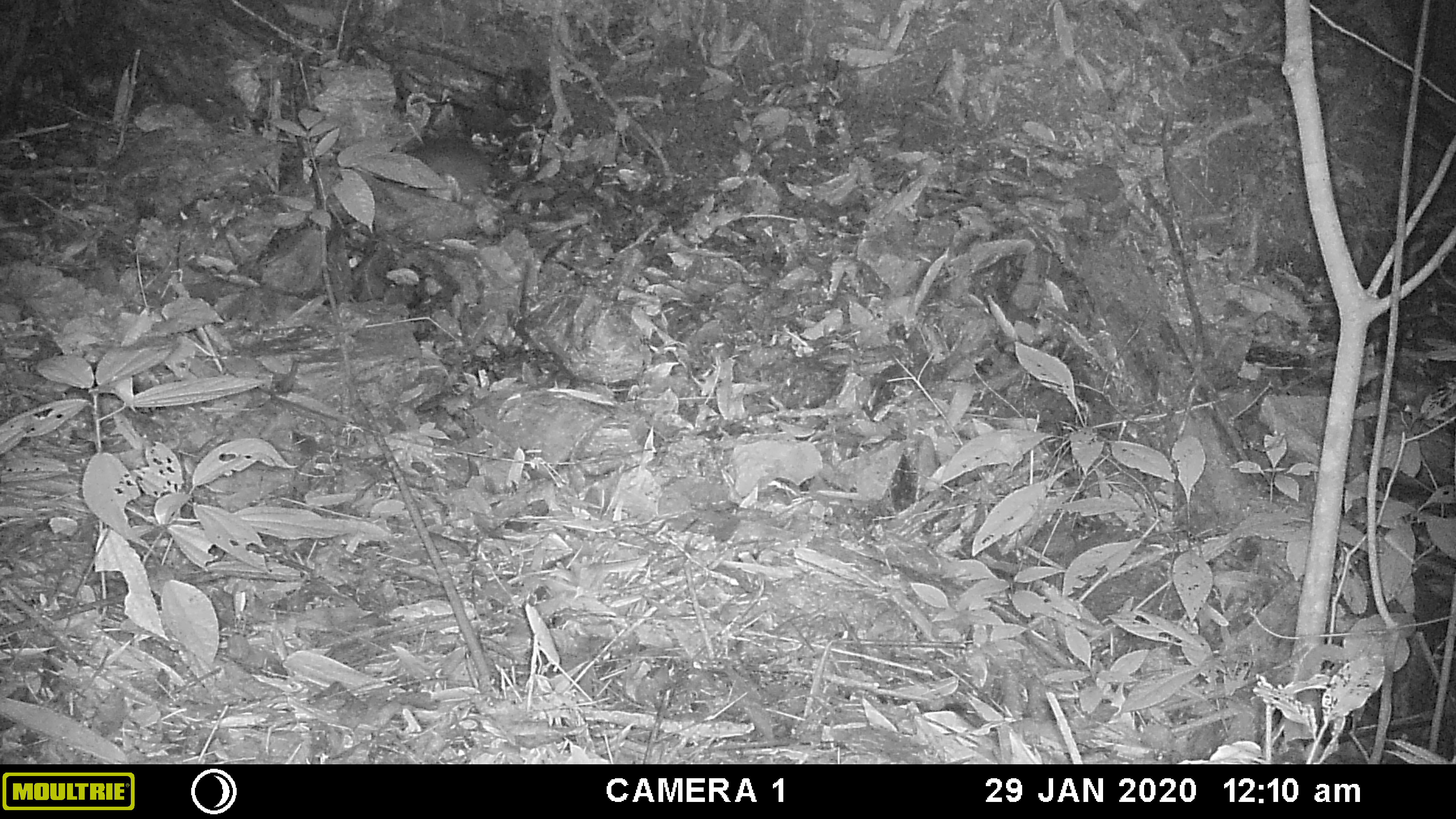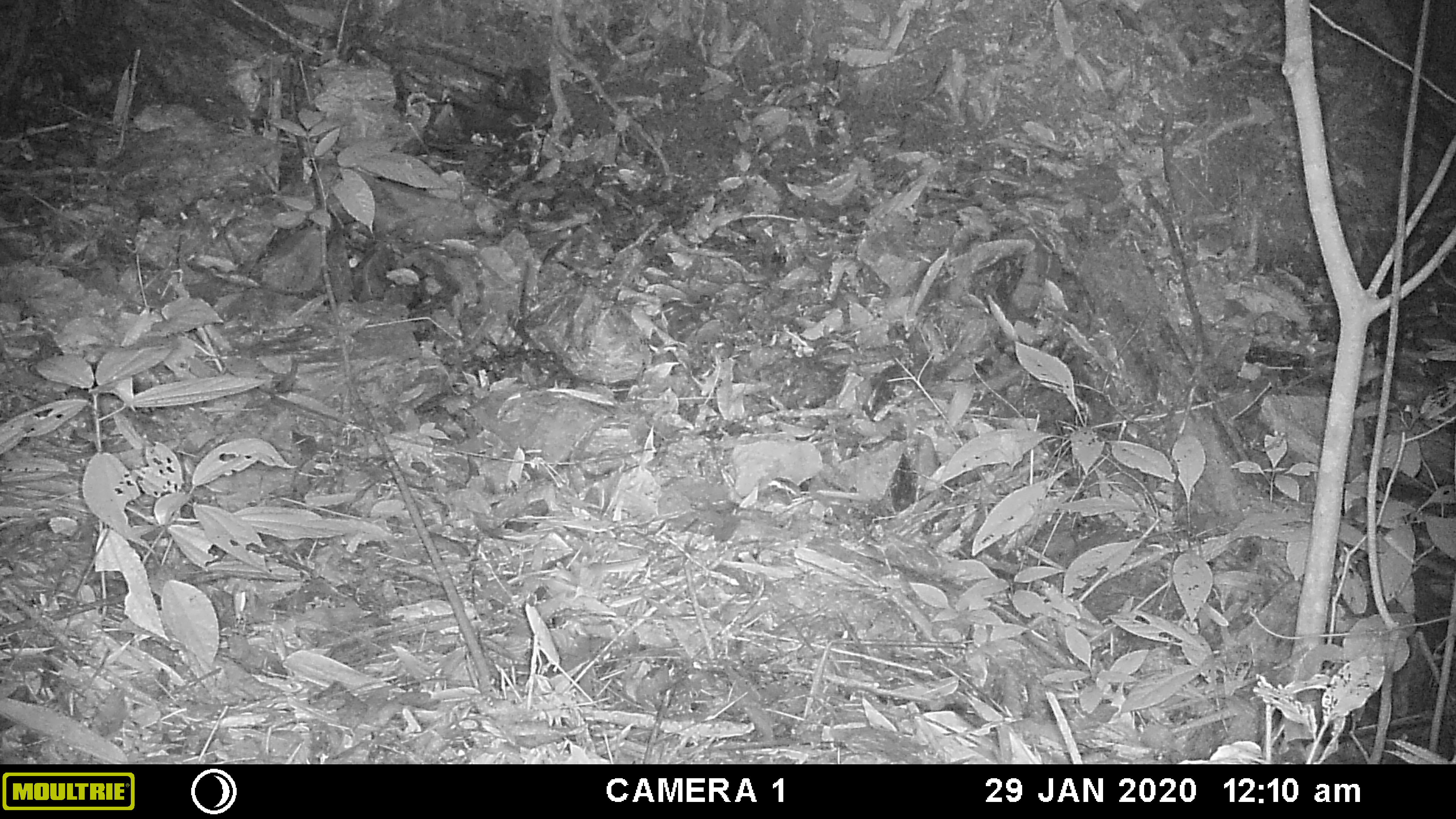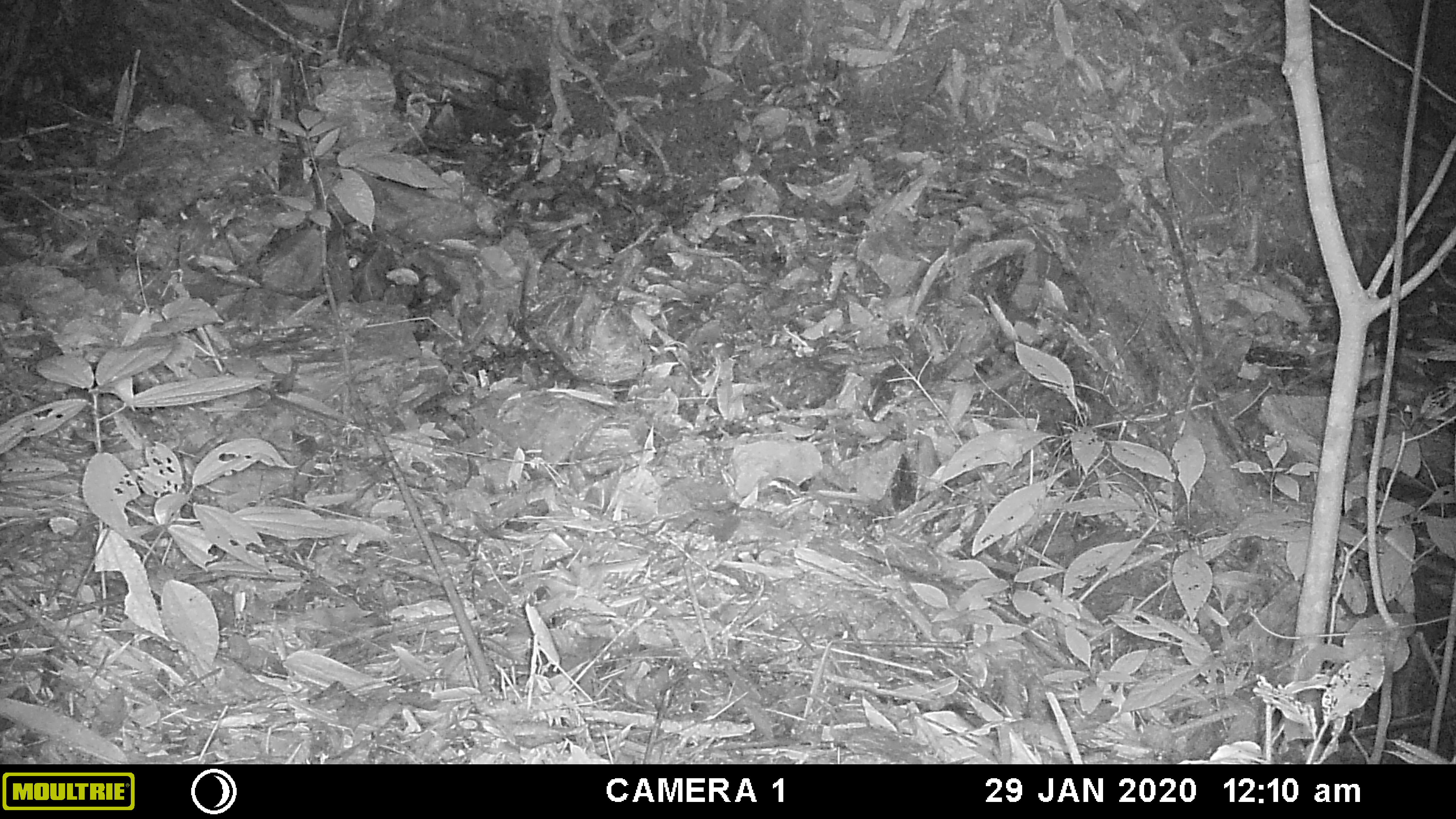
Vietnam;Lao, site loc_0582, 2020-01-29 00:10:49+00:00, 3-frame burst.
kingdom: Animalia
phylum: Chordata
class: Mammalia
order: Rodentia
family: Muridae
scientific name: Muridae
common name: old-world mice and rats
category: unidentified murid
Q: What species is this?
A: Unidentified murid (old-world mice and rats) (Muridae).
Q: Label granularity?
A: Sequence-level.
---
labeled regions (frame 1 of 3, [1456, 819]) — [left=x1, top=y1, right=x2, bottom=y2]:
unidentified murid: [left=407, top=134, right=493, bottom=203]